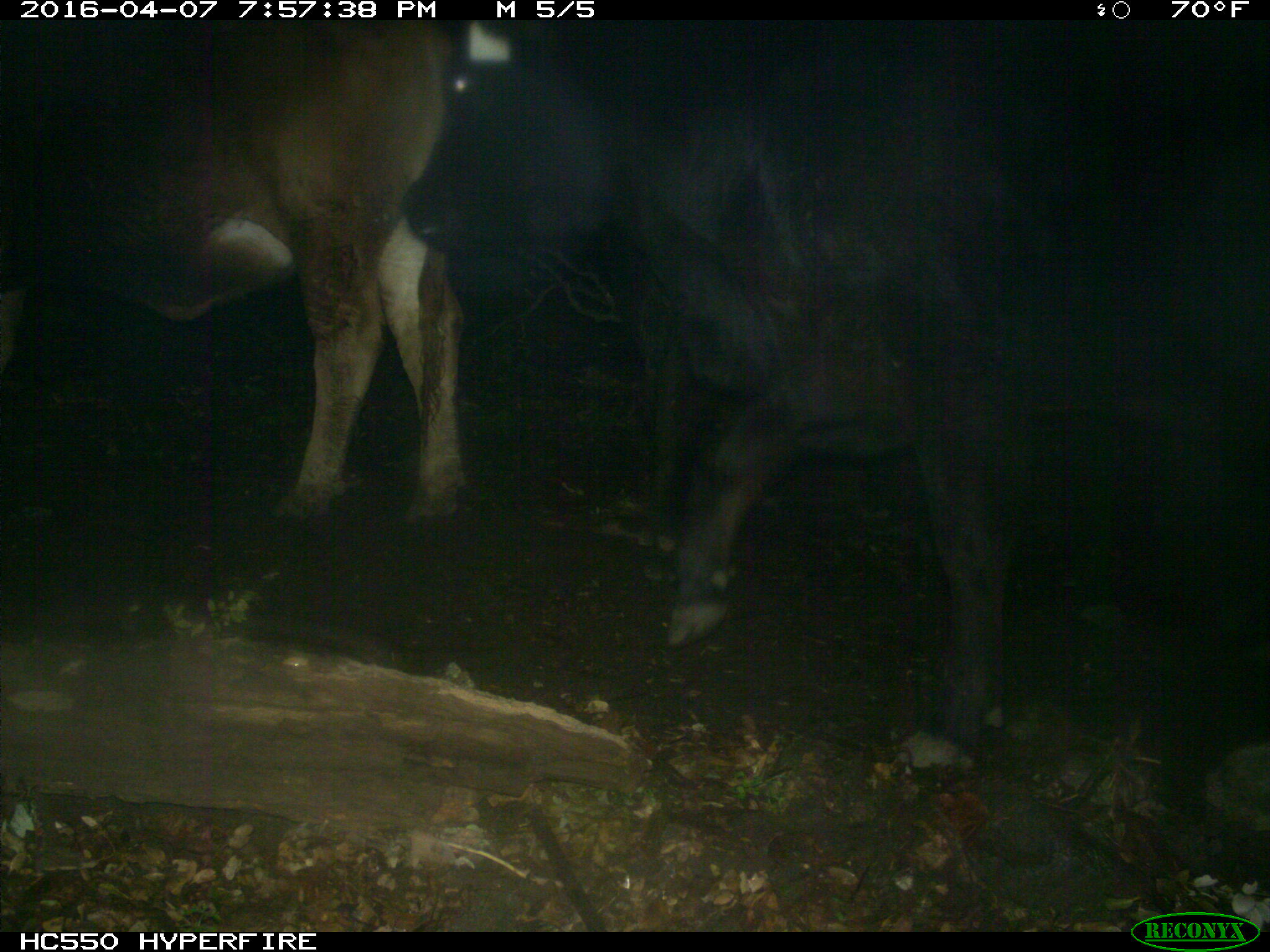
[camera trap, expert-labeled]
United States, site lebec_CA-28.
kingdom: Animalia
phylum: Chordata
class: Mammalia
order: Artiodactyla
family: Bovidae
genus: Bos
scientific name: Bos taurus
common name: domestic cow